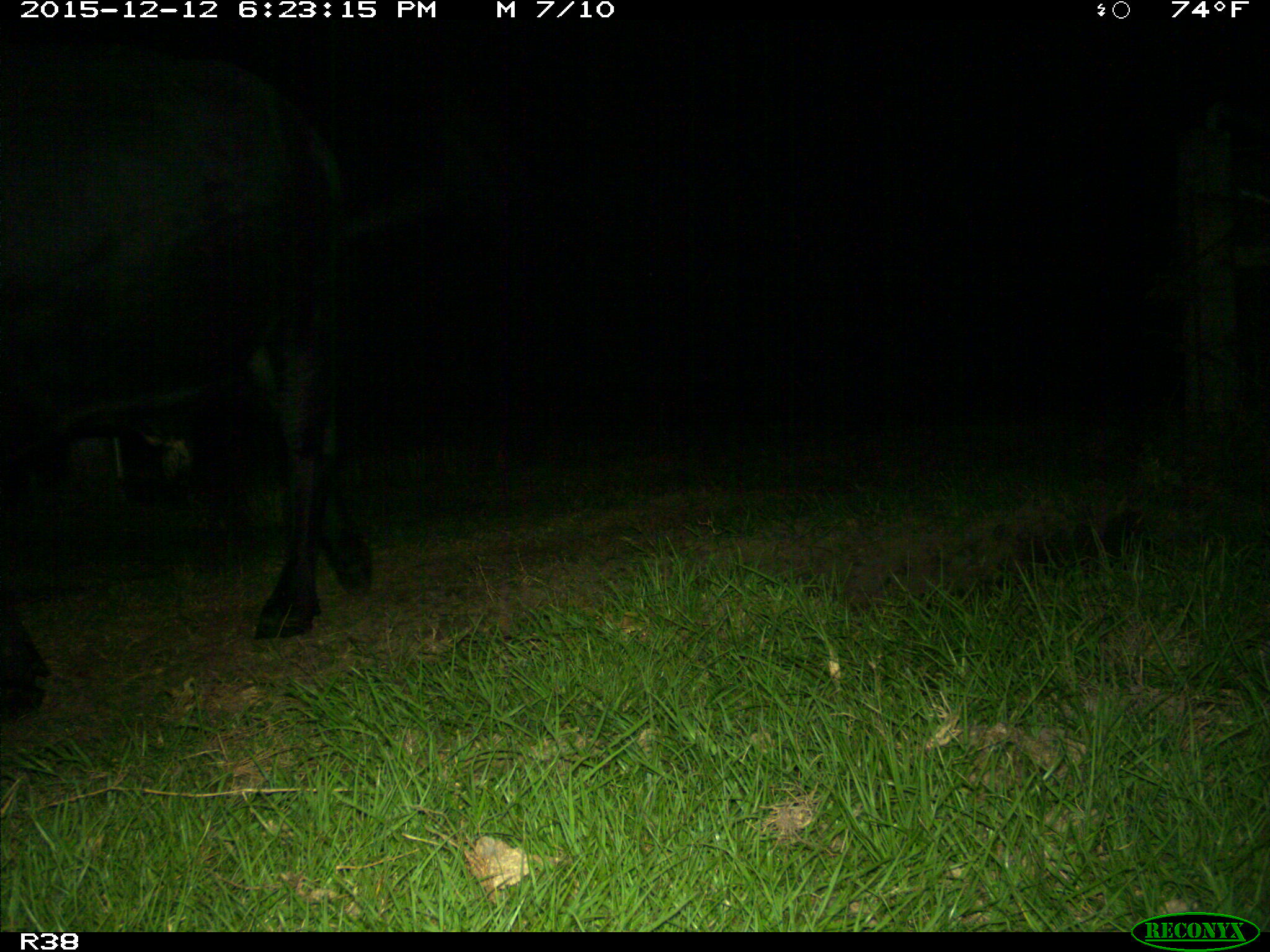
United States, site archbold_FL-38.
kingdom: Animalia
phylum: Chordata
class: Mammalia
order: Artiodactyla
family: Bovidae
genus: Bos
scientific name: Bos taurus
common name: domestic cow